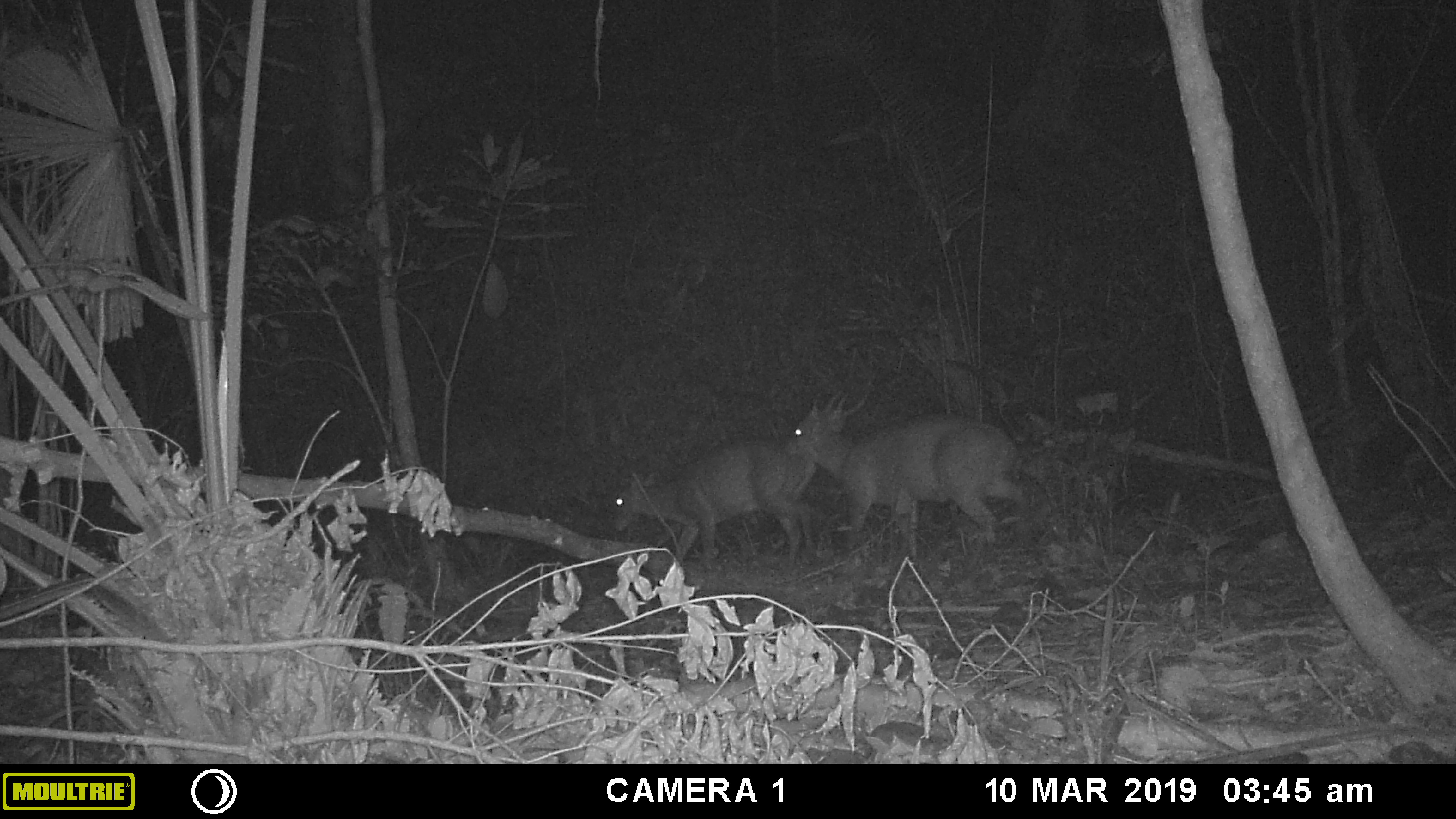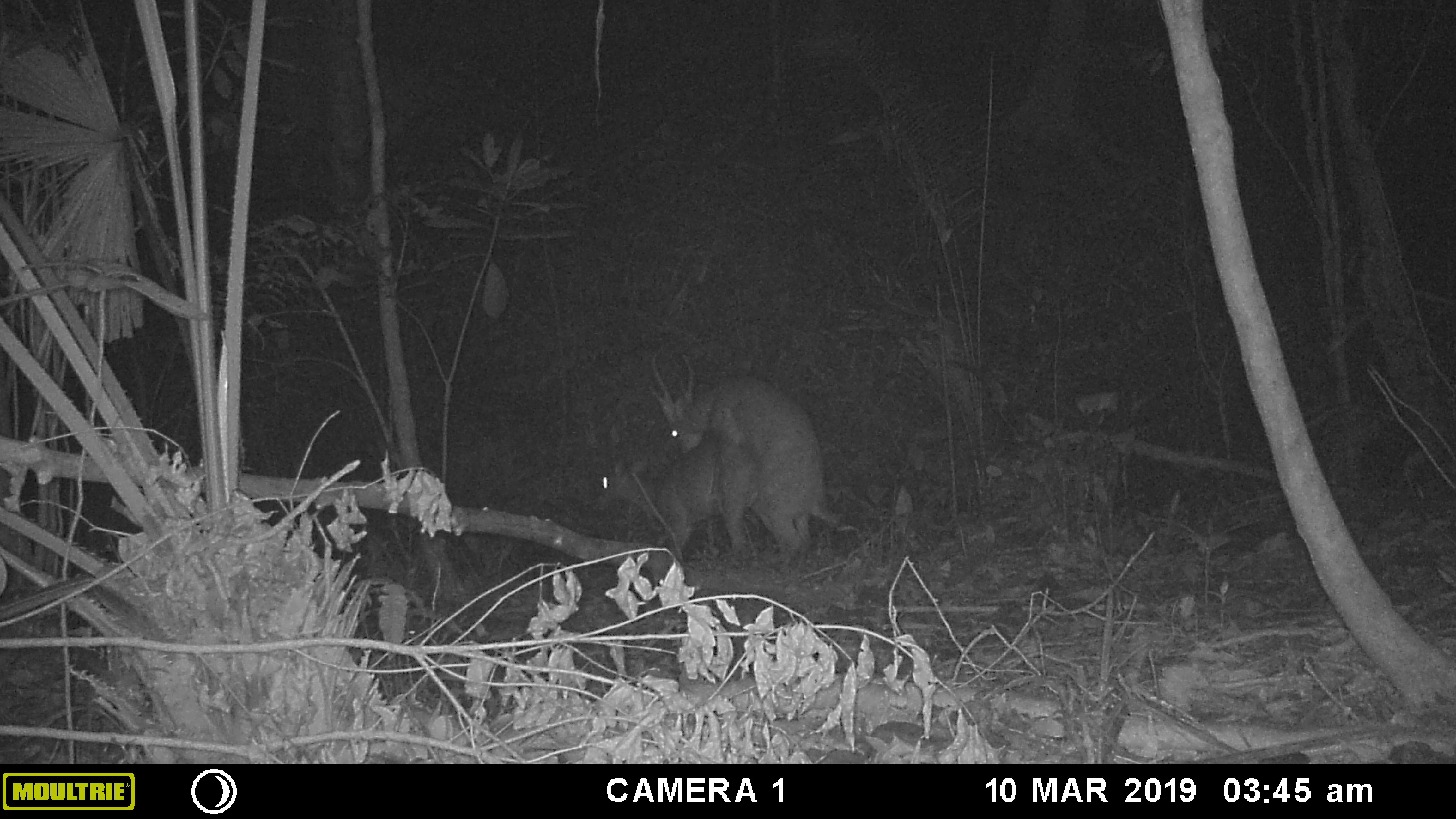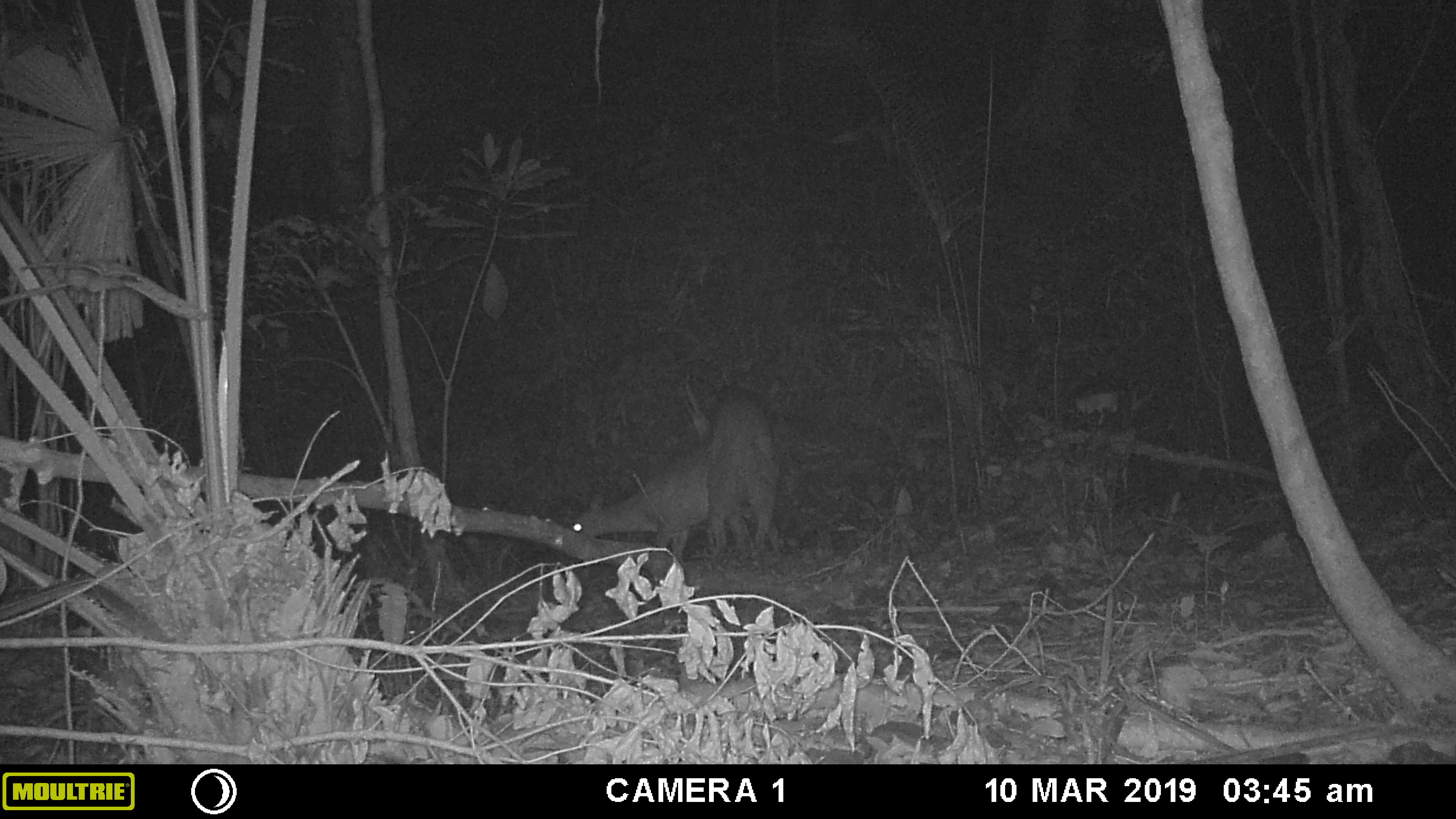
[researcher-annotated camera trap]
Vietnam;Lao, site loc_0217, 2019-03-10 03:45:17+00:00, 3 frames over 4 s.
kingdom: Animalia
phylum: Chordata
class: Mammalia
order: Artiodactyla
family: Cervidae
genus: Muntiacus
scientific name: Muntiacus vuquangensis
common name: large-antlered muntjac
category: large antlered muntjac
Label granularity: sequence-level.